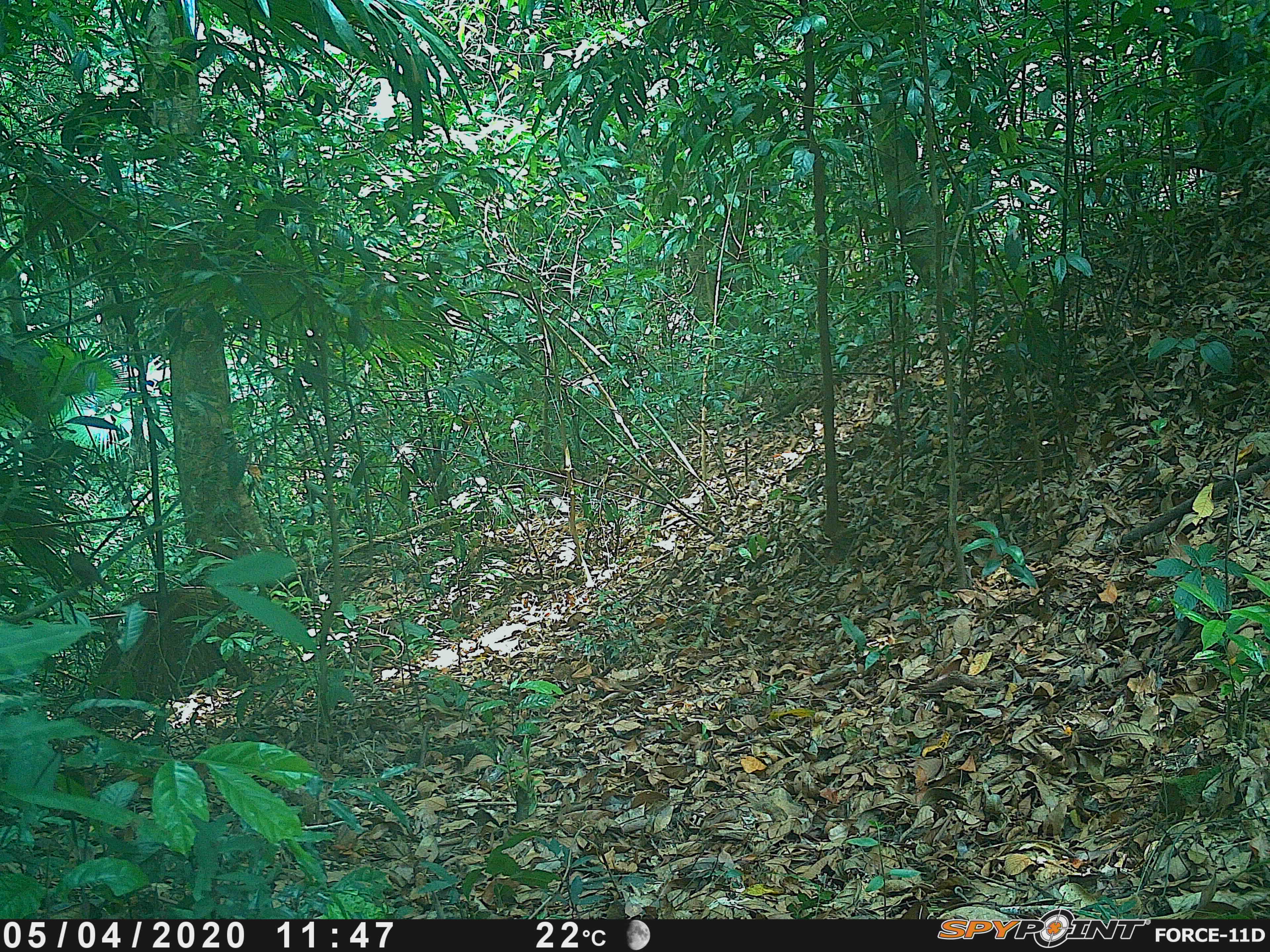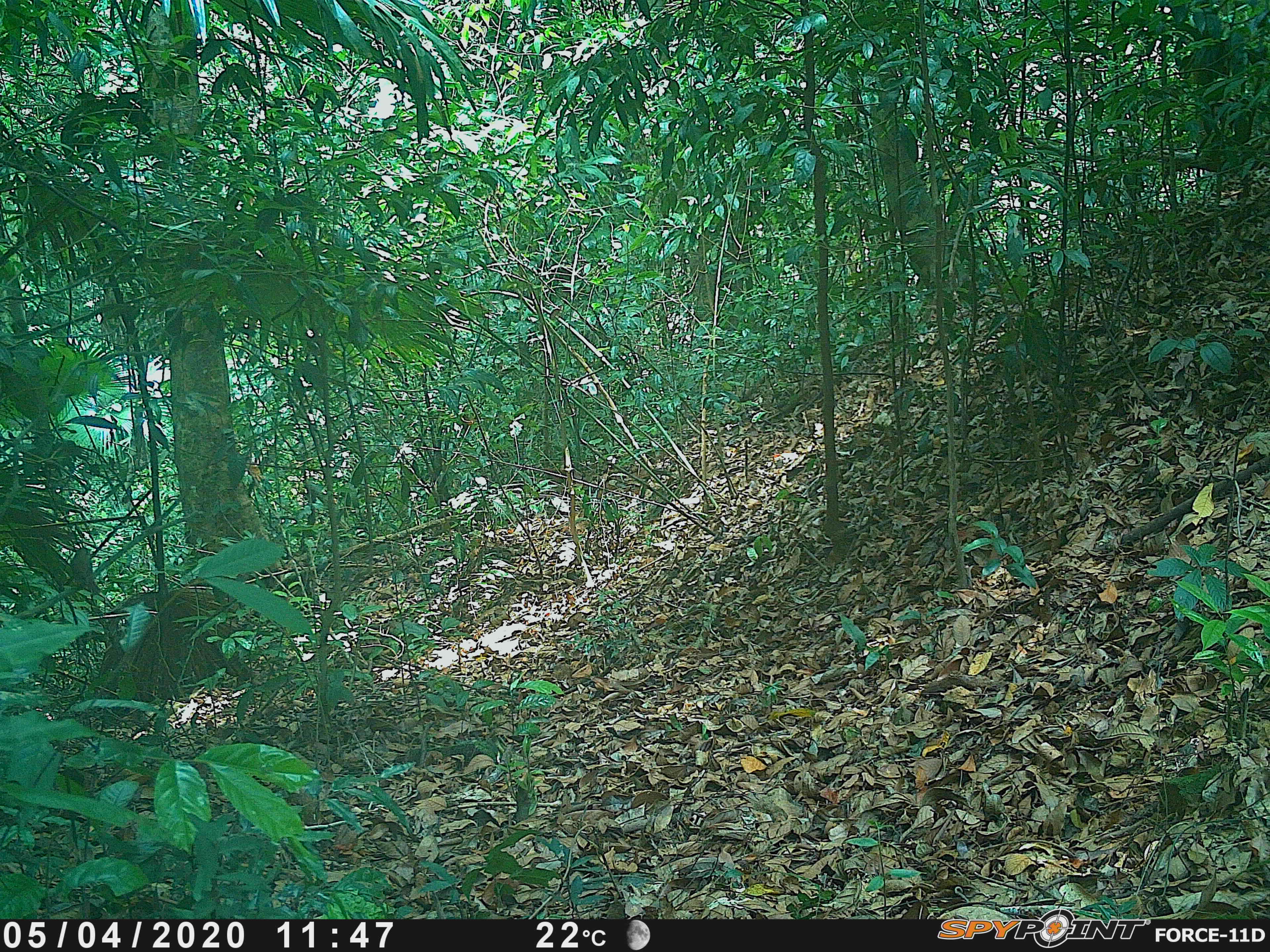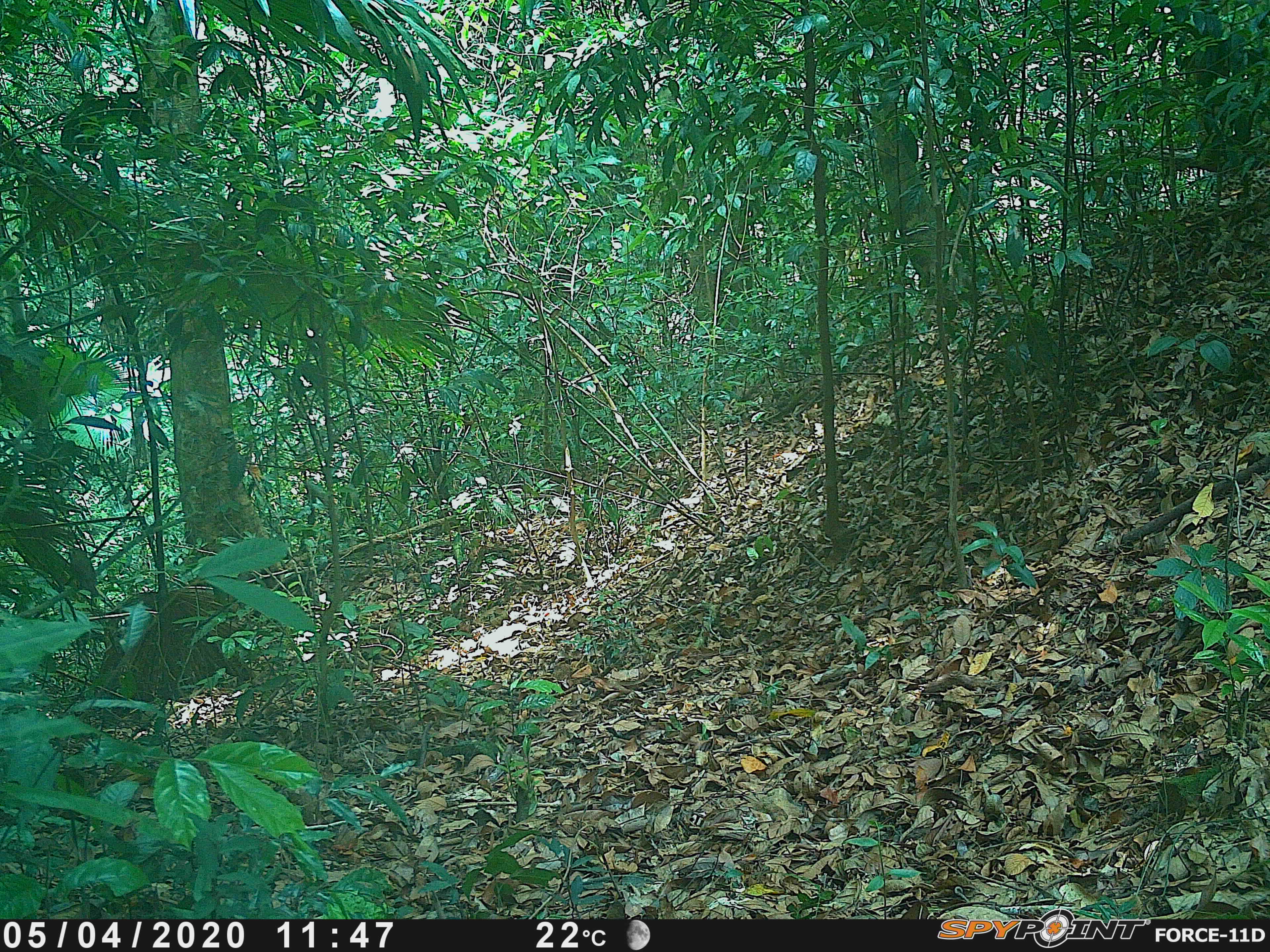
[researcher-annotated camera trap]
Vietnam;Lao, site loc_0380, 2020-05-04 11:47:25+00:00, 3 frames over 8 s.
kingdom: Animalia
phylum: Chordata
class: Aves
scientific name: Aves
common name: bird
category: unidentified bird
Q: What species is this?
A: Unidentified bird (bird) (Aves).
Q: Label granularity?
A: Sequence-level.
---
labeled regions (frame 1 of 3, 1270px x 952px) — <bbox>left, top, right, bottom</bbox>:
unidentified bird: <bbox>64, 551, 115, 594</bbox>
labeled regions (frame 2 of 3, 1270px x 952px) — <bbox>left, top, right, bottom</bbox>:
unidentified bird: <bbox>69, 546, 102, 596</bbox>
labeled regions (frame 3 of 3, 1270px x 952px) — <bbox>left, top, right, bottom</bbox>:
unidentified bird: <bbox>68, 548, 100, 599</bbox>